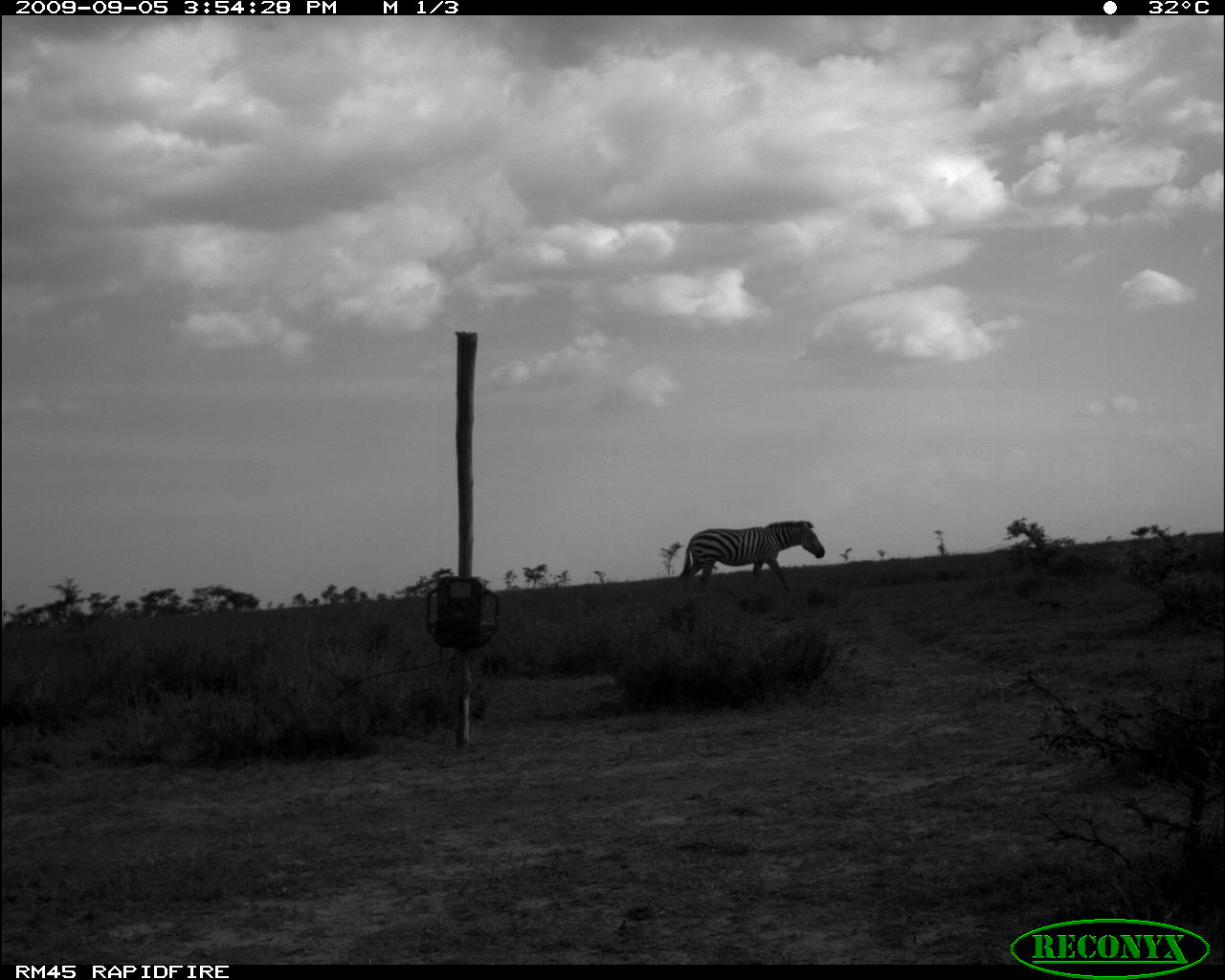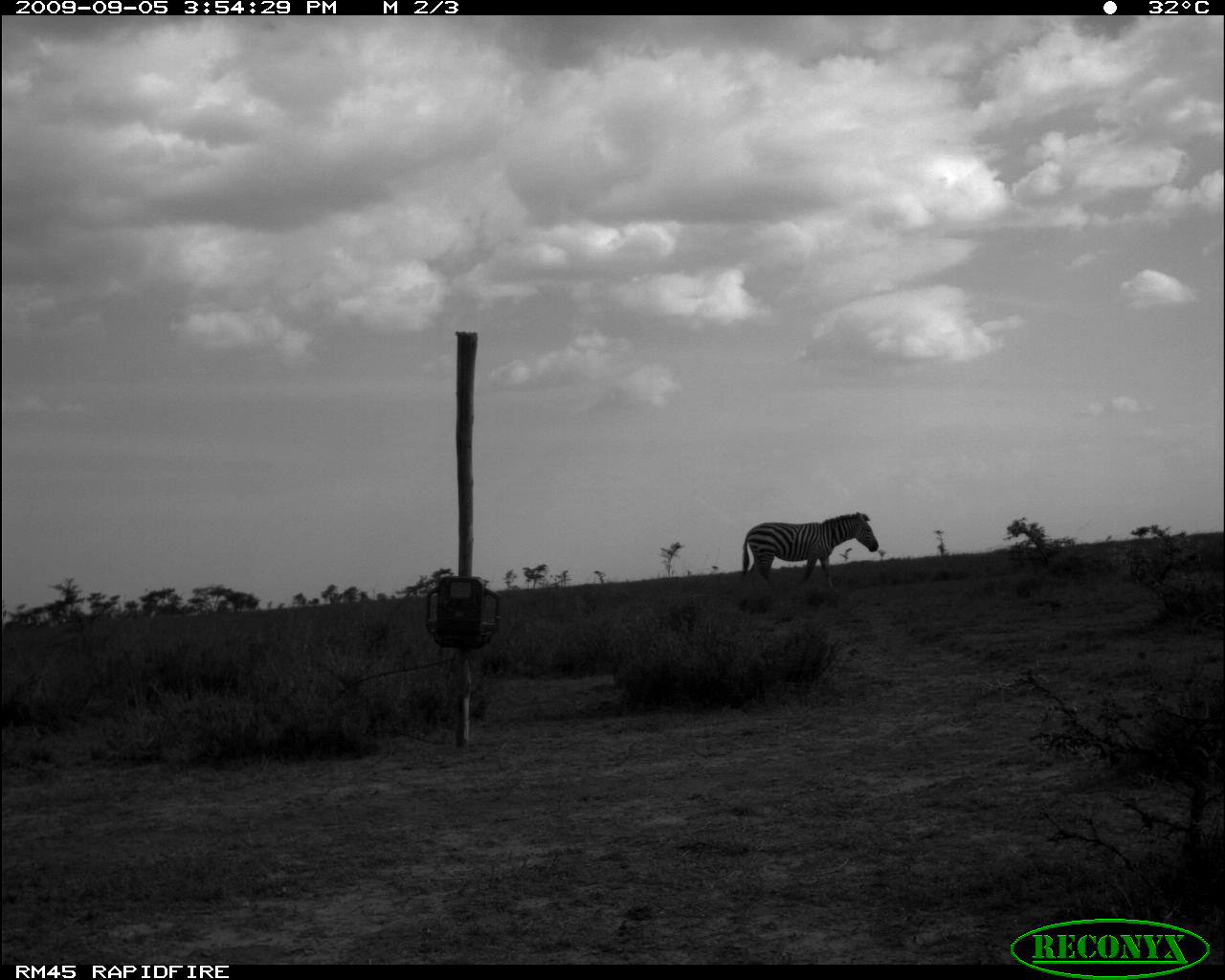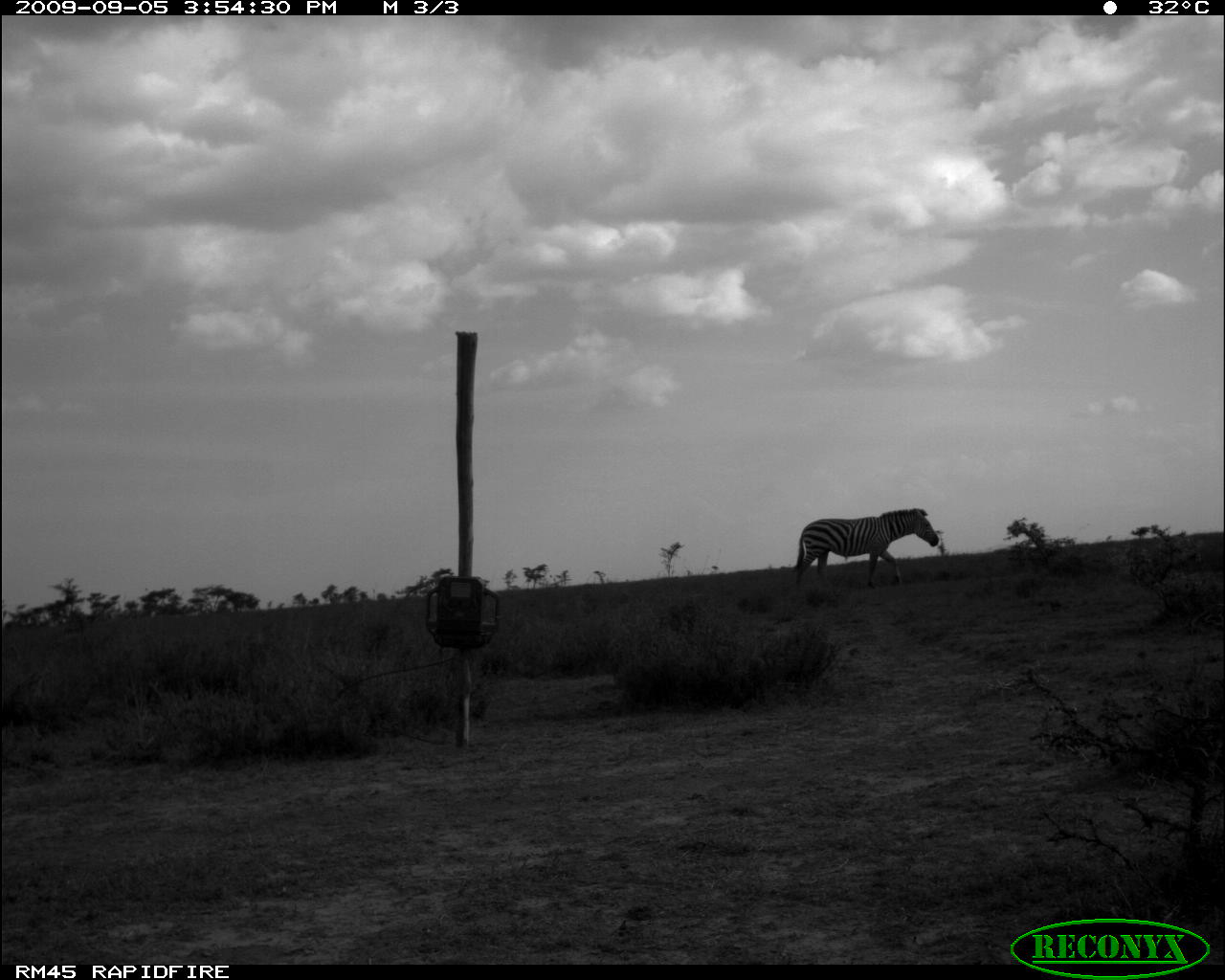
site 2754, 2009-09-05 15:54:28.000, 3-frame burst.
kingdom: Animalia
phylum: Chordata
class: Mammalia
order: Perissodactyla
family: Equidae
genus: Equus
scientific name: Equus quagga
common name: plains zebra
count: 1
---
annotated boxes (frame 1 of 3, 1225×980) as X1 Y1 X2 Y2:
equus quagga: 679 520 825 586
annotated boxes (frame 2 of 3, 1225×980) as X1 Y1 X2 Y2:
equus quagga: 742 512 879 589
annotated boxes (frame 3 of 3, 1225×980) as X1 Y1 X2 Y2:
equus quagga: 791 508 940 593